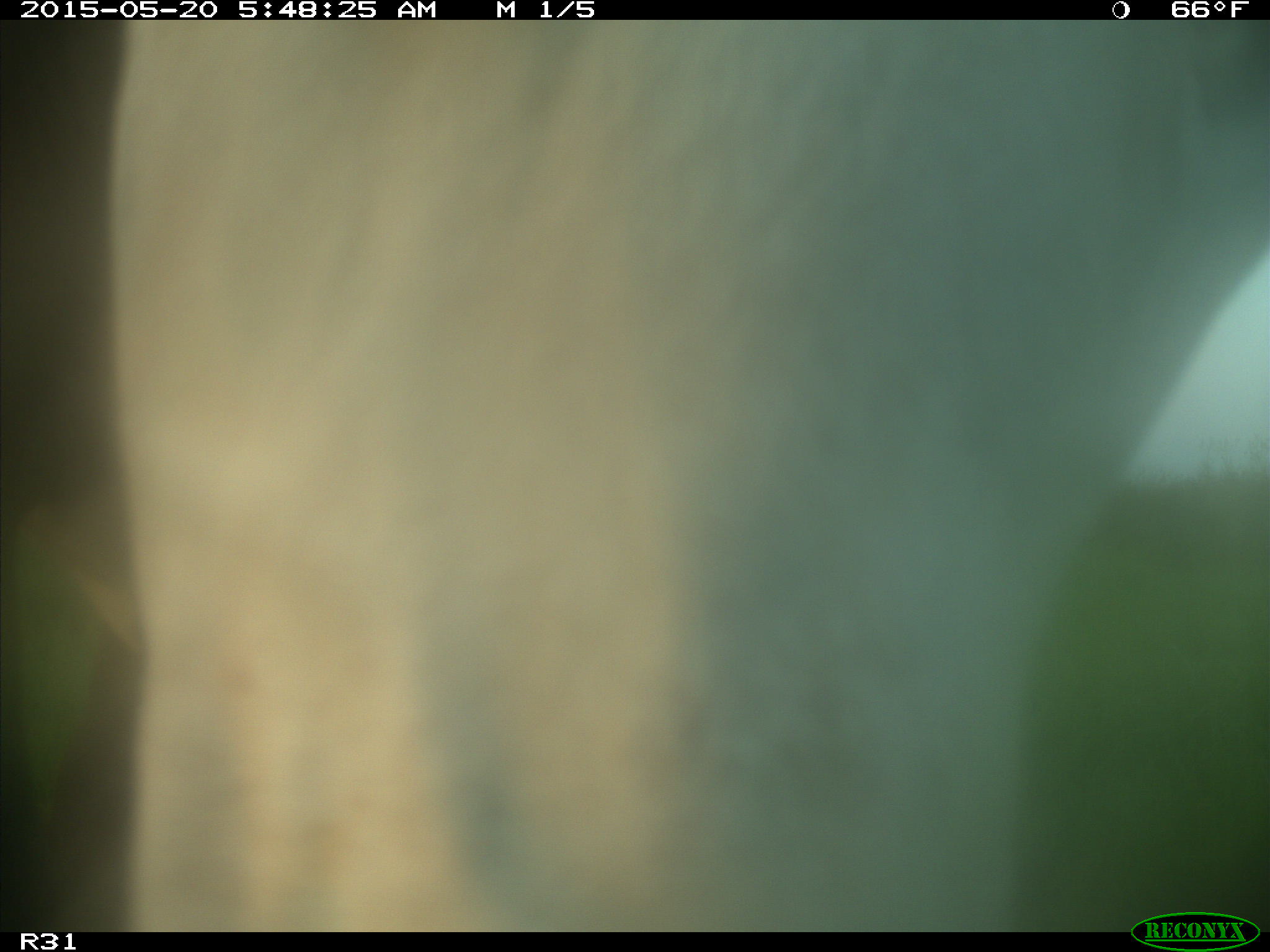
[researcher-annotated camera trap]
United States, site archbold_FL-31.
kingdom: Animalia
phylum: Chordata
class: Mammalia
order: Artiodactyla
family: Bovidae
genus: Bos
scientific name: Bos taurus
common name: domestic cow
Bos taurus (domestic cow).